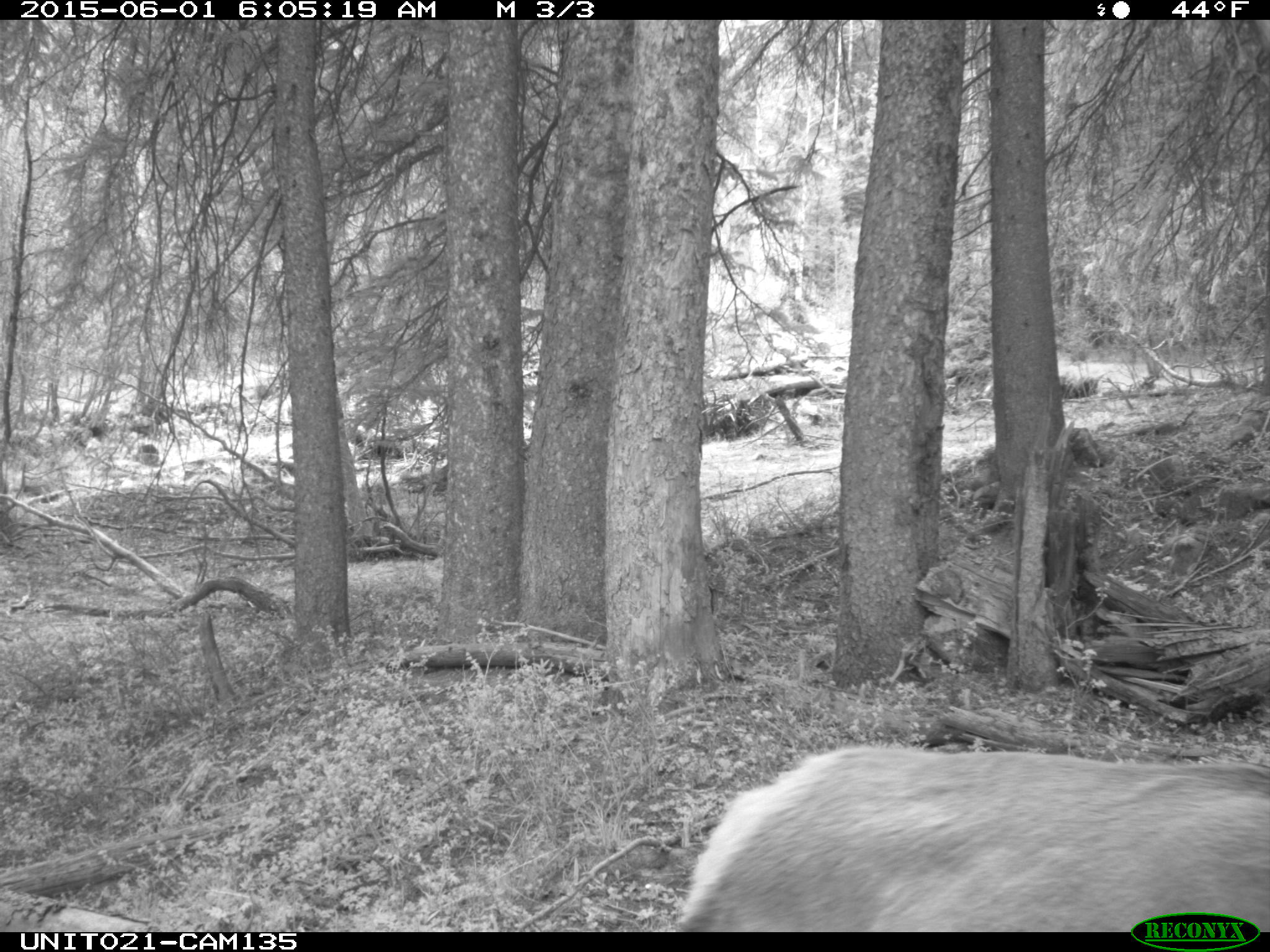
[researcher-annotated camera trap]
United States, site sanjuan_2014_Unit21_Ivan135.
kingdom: Animalia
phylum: Chordata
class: Mammalia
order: Artiodactyla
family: Cervidae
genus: Cervus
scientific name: Cervus elaphus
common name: red deer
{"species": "Cervus elaphus (red deer)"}